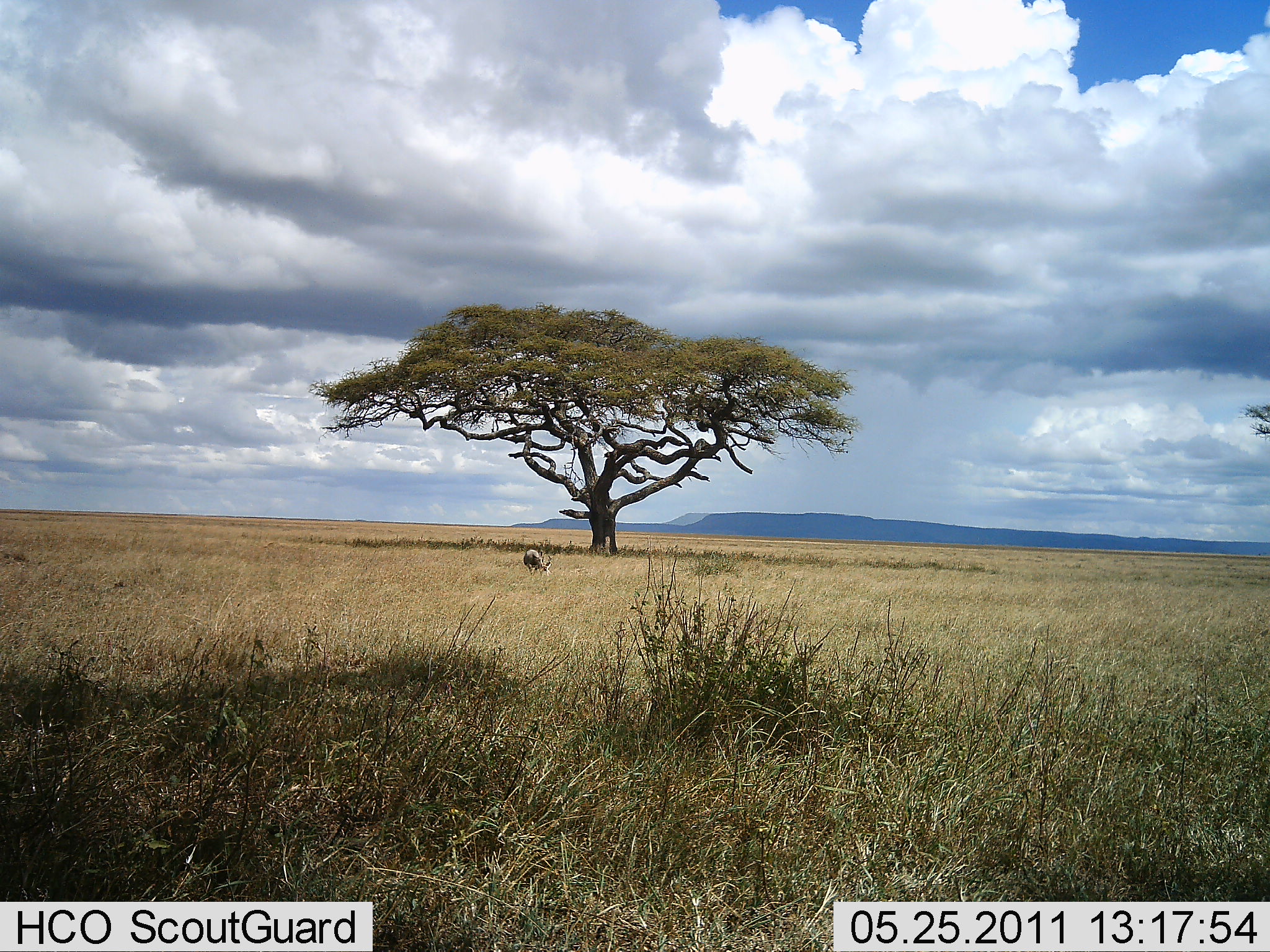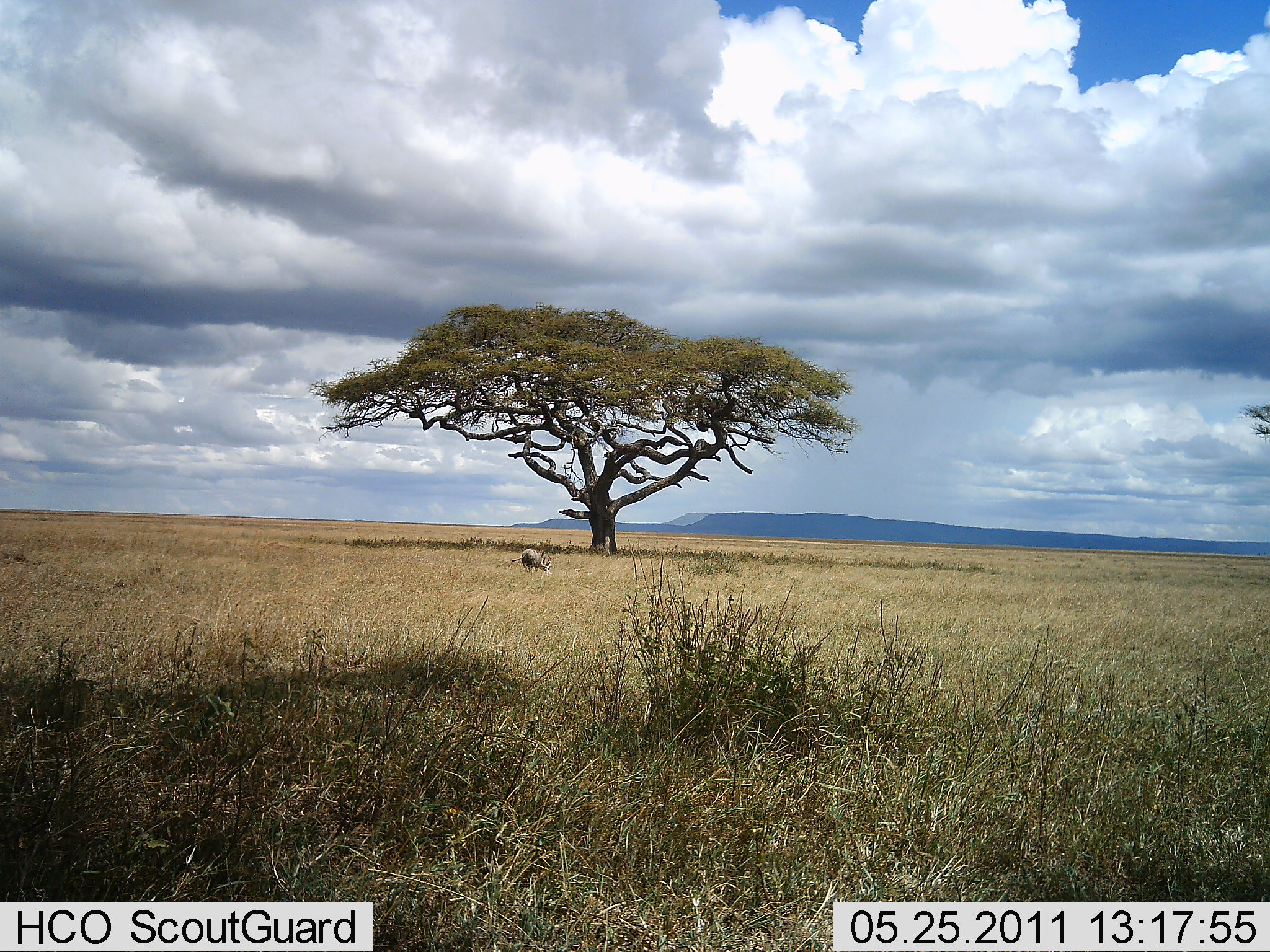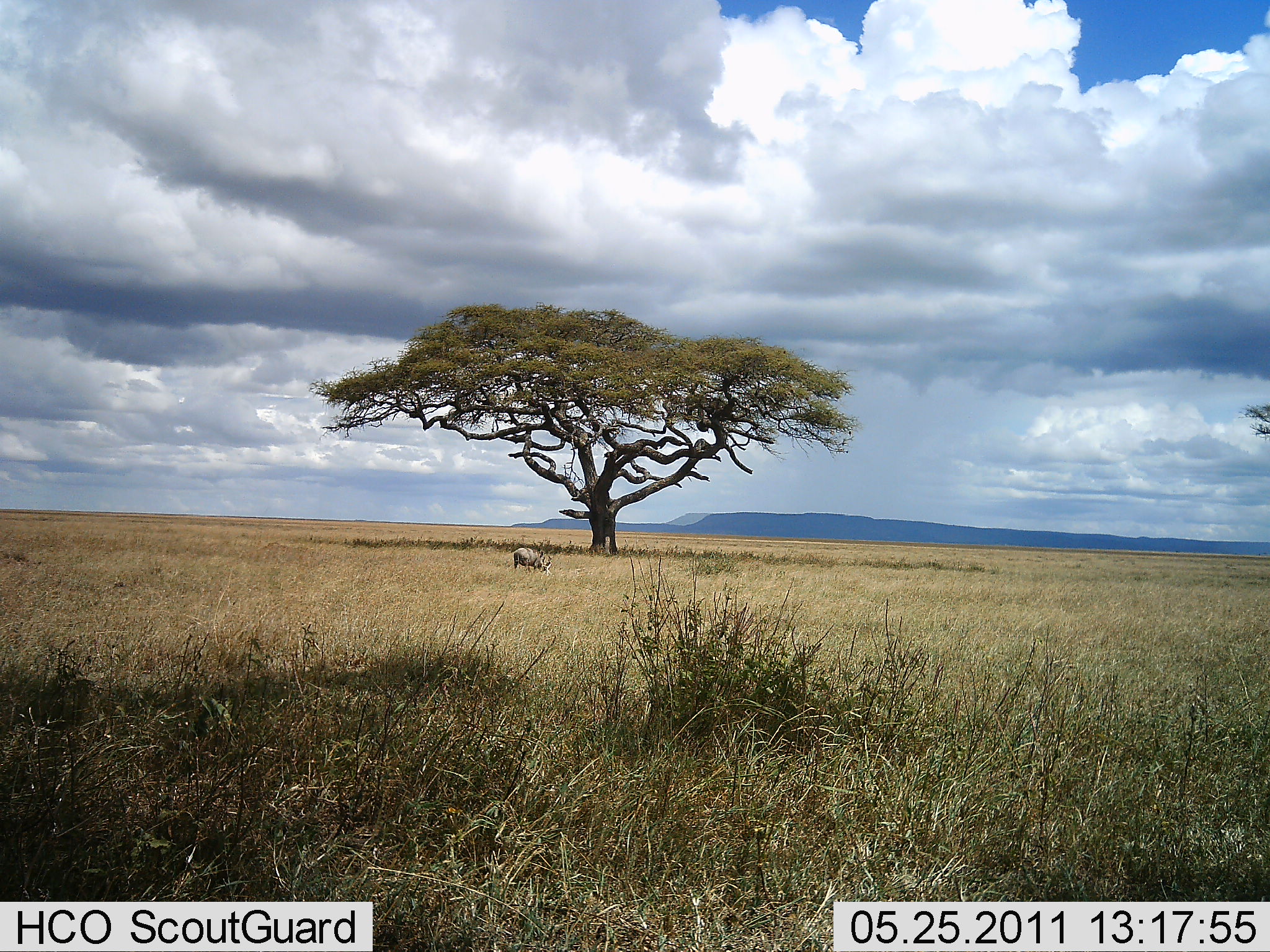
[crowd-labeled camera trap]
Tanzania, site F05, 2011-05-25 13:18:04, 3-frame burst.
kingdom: Animalia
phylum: Chordata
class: Mammalia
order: Artiodactyla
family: Suidae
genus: Phacochoerus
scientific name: Phacochoerus africanus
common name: warthog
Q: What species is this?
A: Warthog (Phacochoerus africanus).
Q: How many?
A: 1.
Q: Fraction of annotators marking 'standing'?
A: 25%.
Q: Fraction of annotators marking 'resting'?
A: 0%.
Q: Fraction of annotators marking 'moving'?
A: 12%.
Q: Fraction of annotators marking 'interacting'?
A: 0%.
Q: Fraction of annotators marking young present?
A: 0%.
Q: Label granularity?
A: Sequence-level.